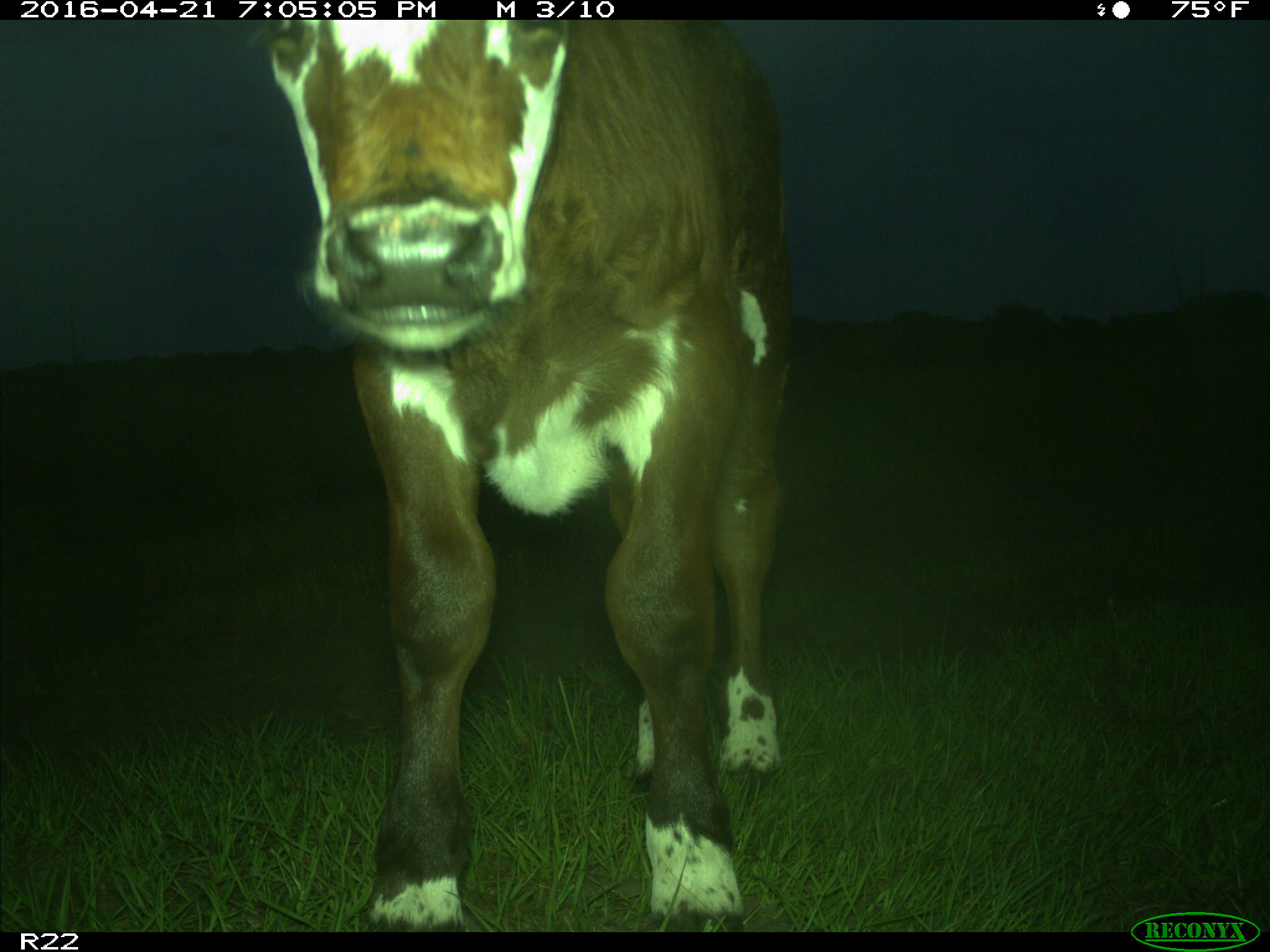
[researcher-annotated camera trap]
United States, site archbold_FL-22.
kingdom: Animalia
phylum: Chordata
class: Mammalia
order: Artiodactyla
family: Bovidae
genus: Bos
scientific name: Bos taurus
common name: domestic cow